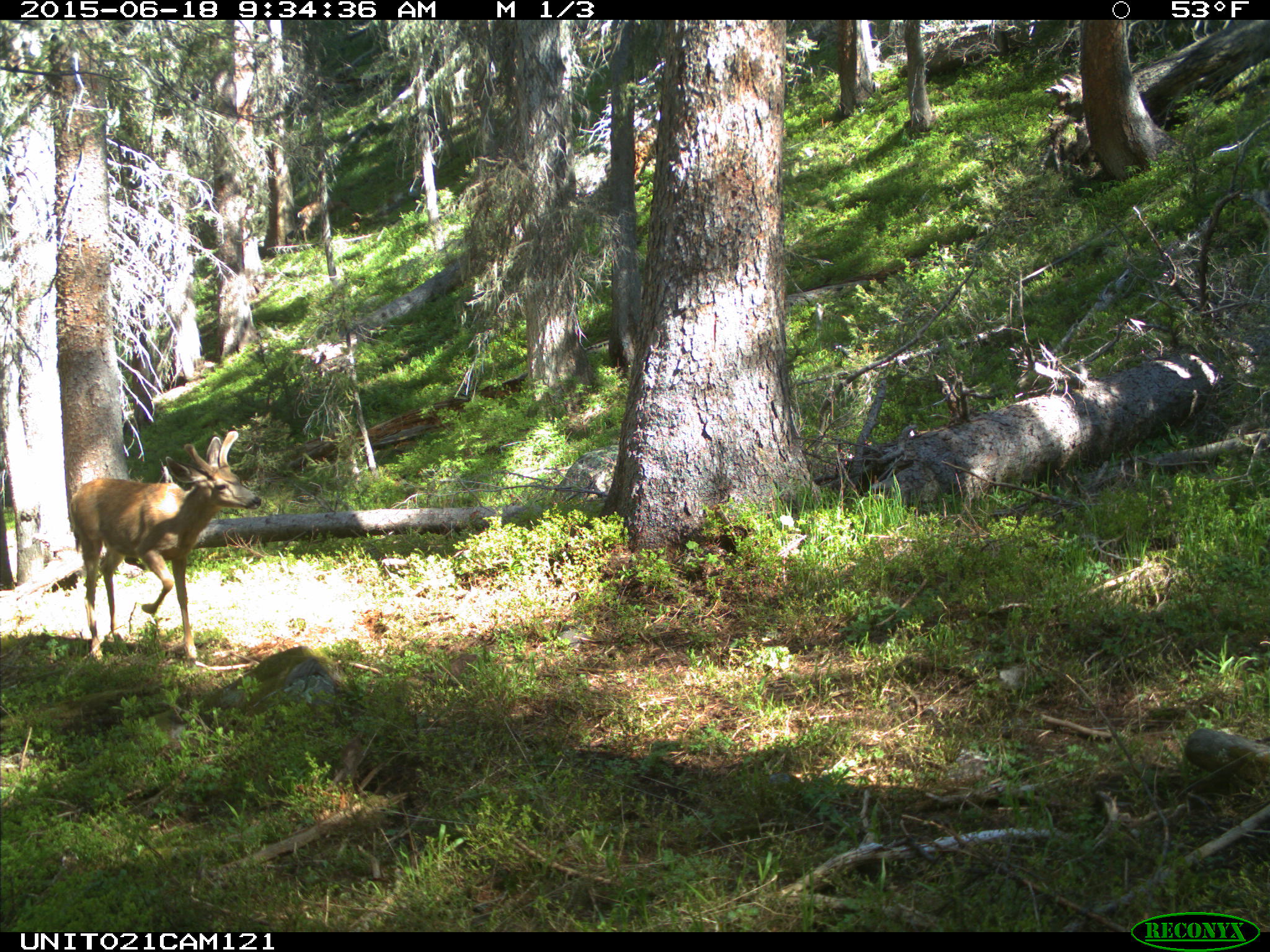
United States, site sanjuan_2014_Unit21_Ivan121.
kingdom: Animalia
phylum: Chordata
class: Mammalia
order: Artiodactyla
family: Cervidae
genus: Odocoileus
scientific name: Odocoileus hemionus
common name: mule deer